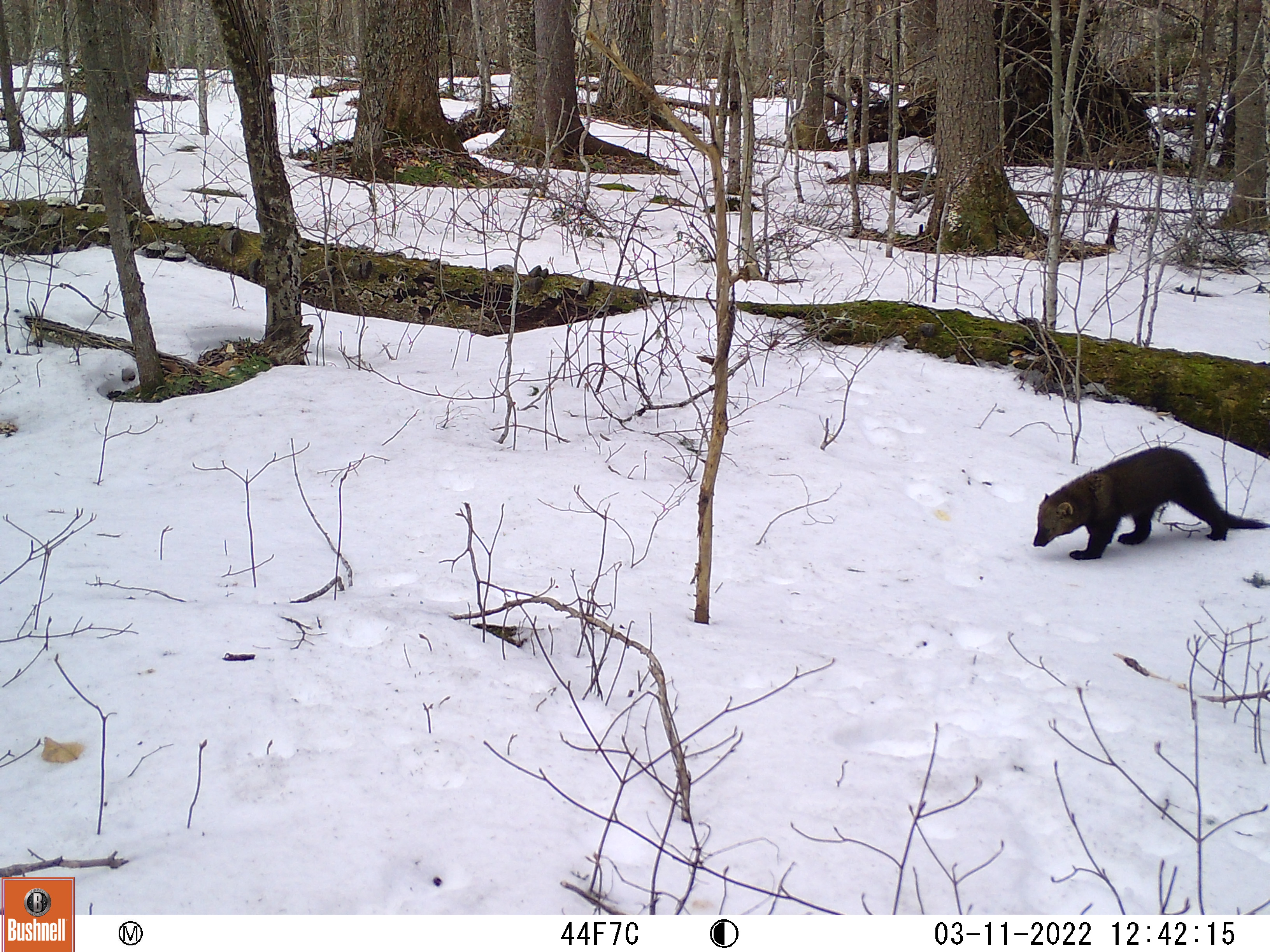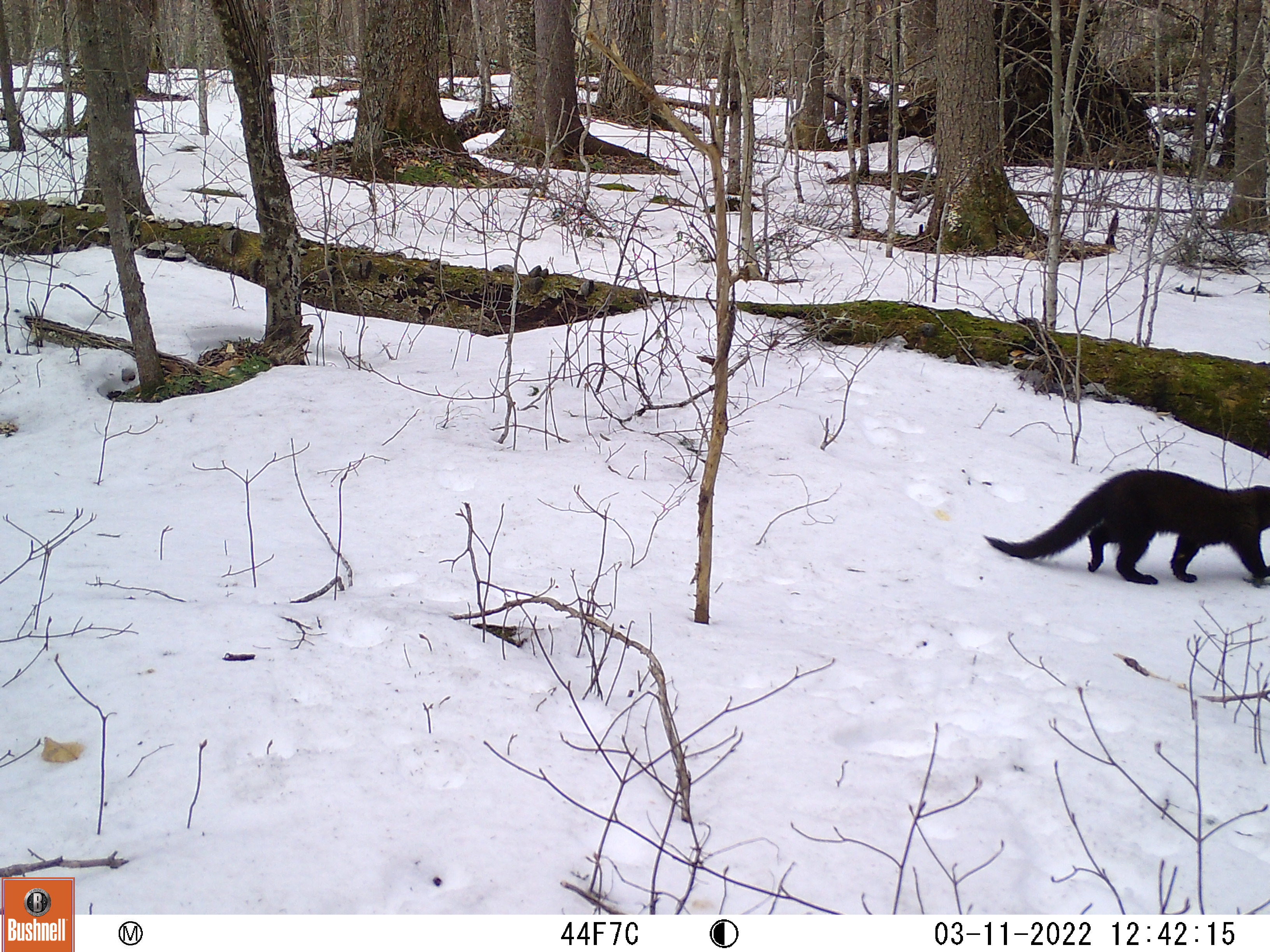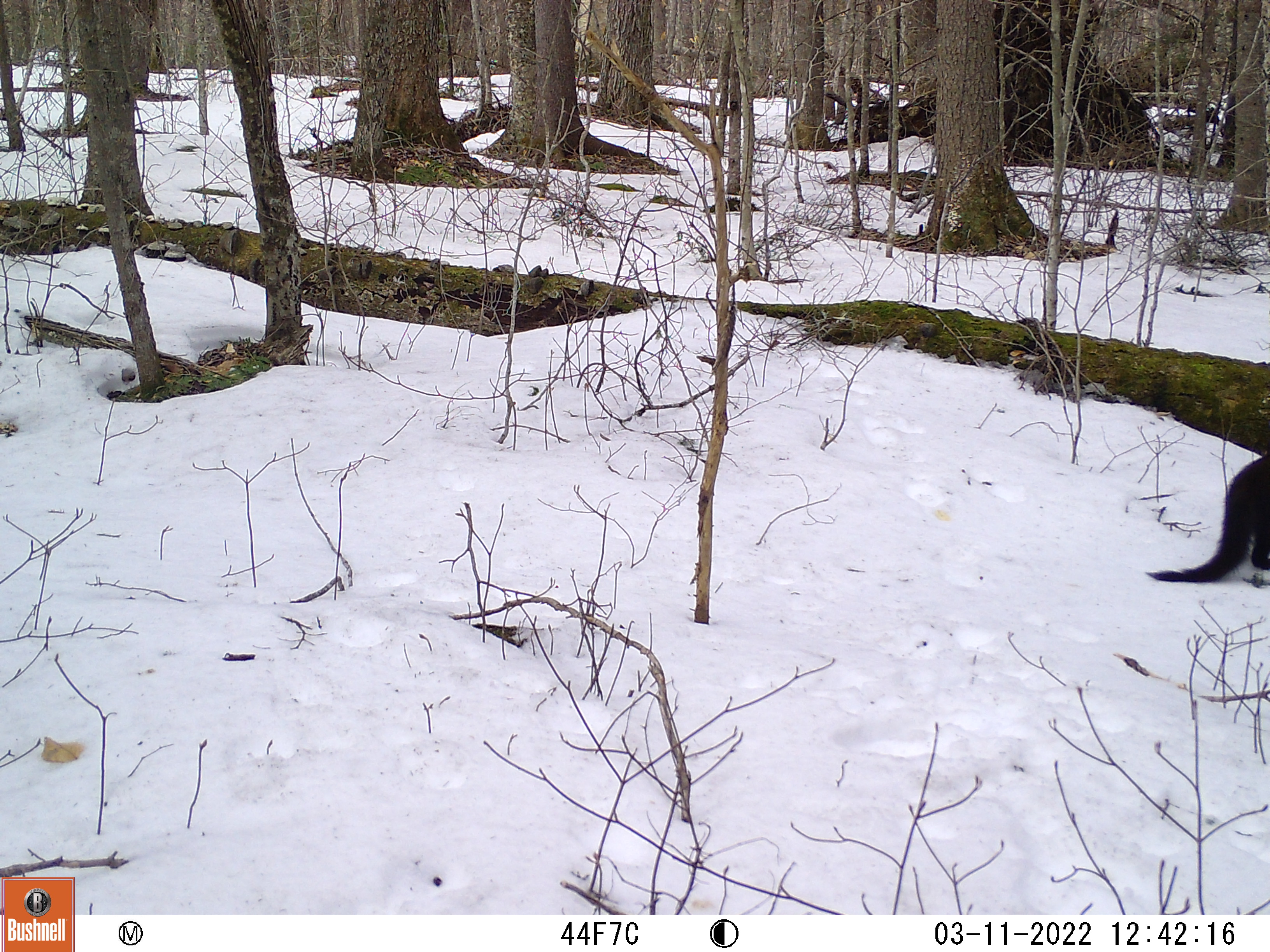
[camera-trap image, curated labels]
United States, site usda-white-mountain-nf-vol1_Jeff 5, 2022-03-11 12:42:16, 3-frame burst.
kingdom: Animalia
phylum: Chordata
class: Mammalia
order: Carnivora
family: Mustelidae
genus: Pekania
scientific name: Pekania pennanti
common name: fisher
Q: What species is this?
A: Fisher (Pekania pennanti).